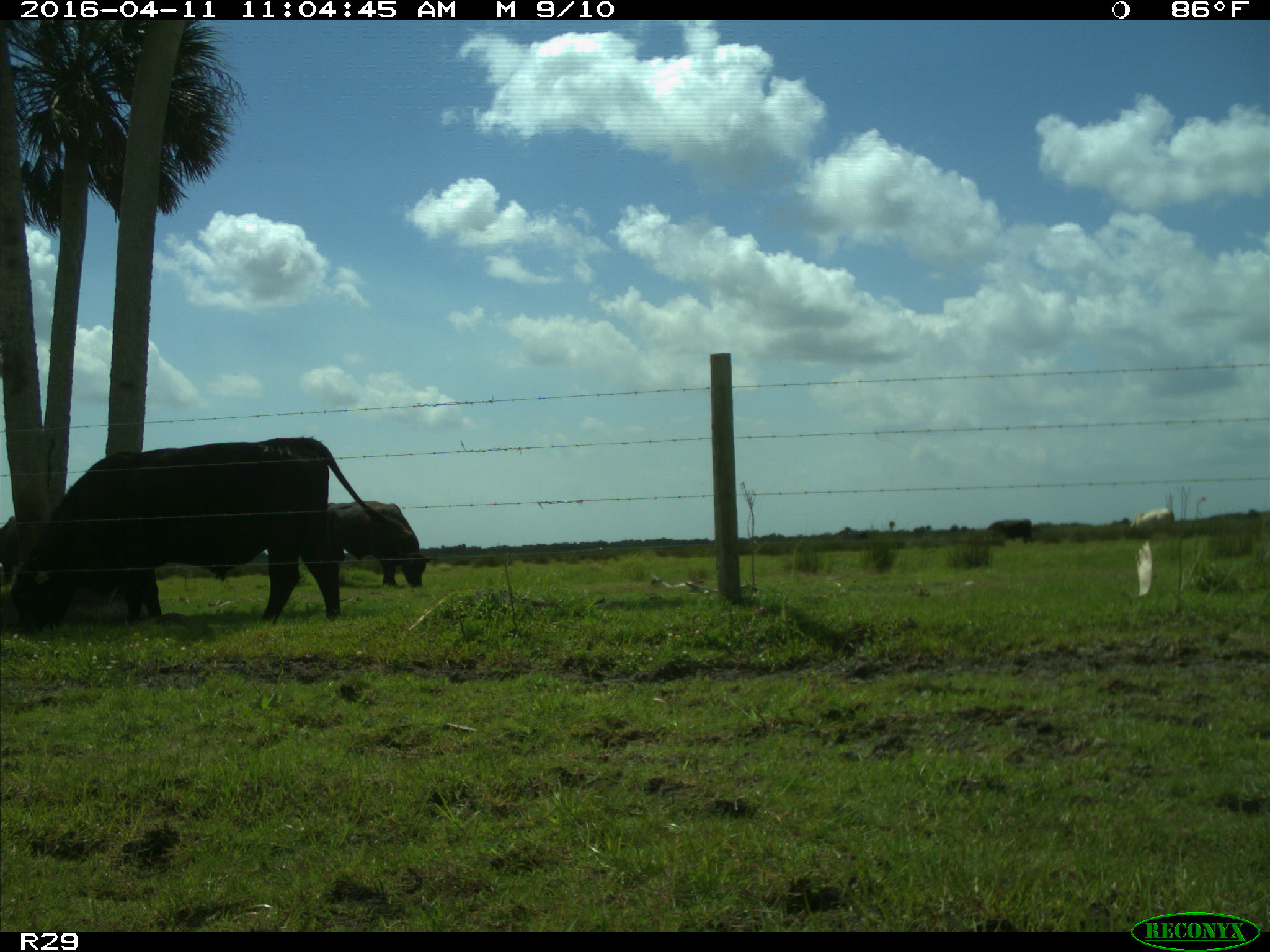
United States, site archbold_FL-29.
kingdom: Animalia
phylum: Chordata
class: Mammalia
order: Artiodactyla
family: Bovidae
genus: Bos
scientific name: Bos taurus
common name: domestic cow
Bos taurus (domestic cow).